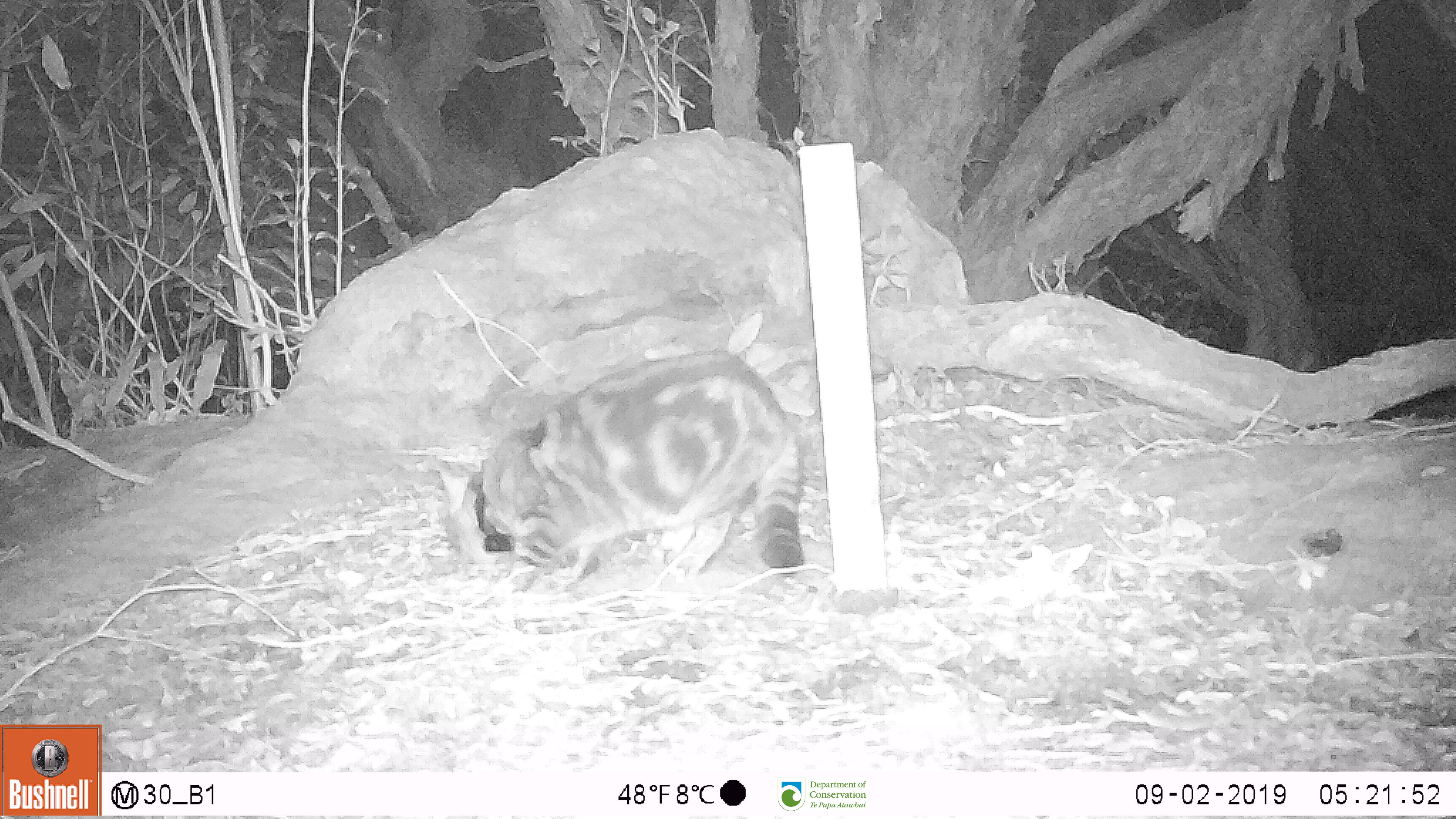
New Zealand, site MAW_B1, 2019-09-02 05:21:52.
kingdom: Animalia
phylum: Chordata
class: Mammalia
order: Carnivora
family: Felidae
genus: Felis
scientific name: Felis catus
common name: domestic cat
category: cat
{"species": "cat (domestic cat) (Felis catus)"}